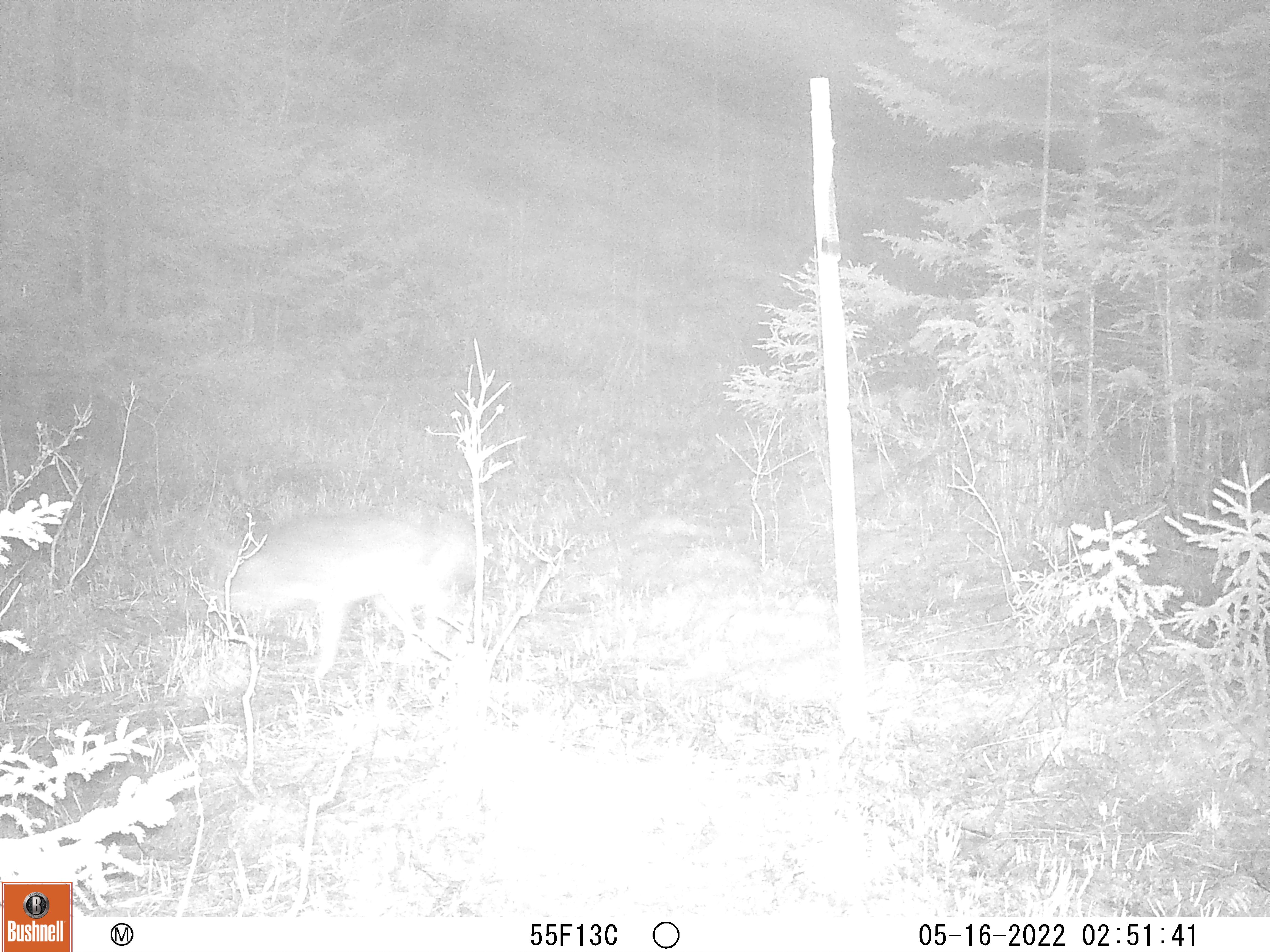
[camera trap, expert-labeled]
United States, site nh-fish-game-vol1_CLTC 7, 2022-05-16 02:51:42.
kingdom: Animalia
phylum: Chordata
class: Mammalia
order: Carnivora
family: Canidae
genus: Canis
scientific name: Canis latrans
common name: coyote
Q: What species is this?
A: Coyote (Canis latrans).